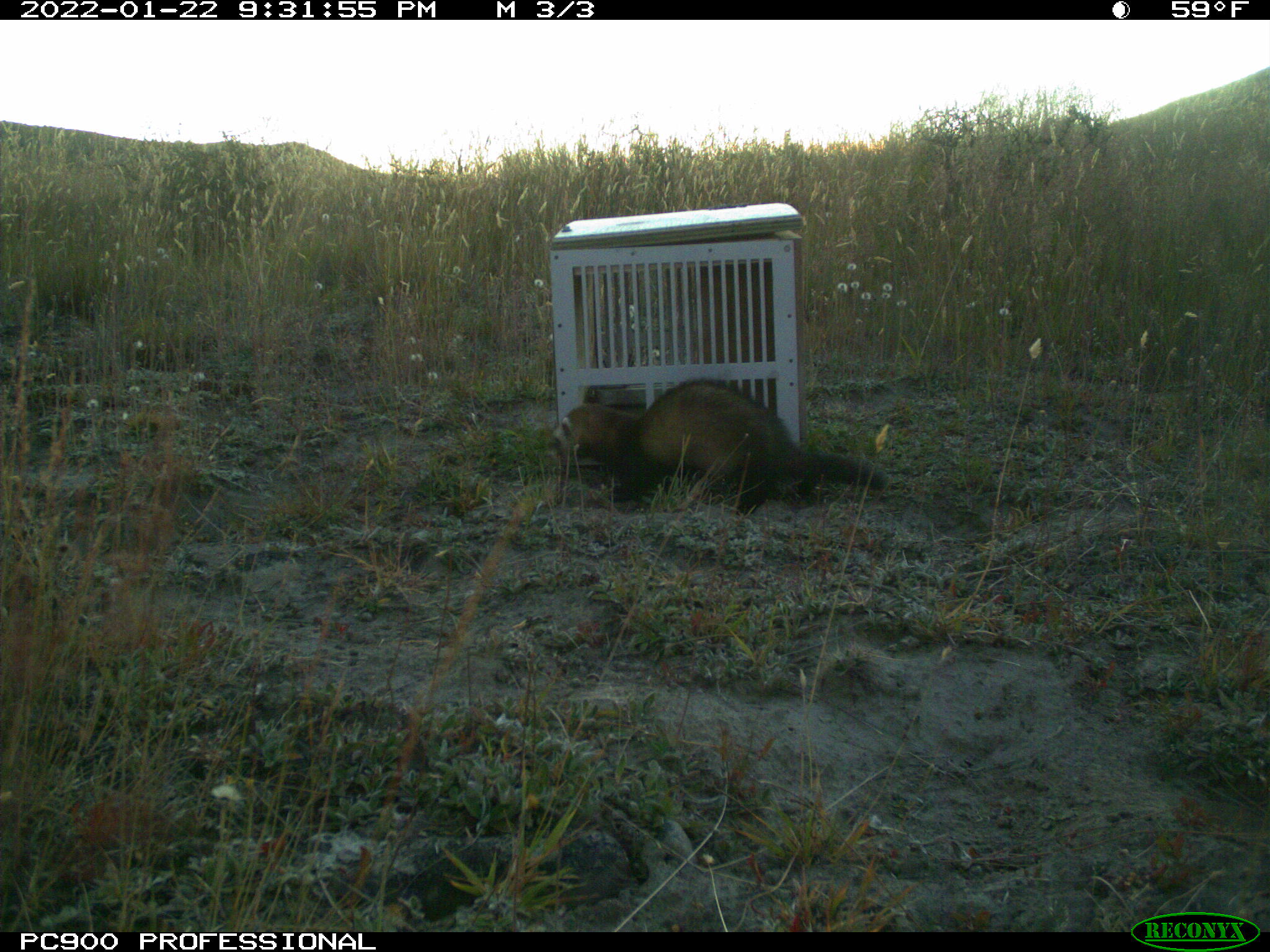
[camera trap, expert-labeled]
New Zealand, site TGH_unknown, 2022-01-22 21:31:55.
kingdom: Animalia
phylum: Chordata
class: Mammalia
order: Carnivora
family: Mustelidae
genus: Mustela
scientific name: Mustela furo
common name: ferret